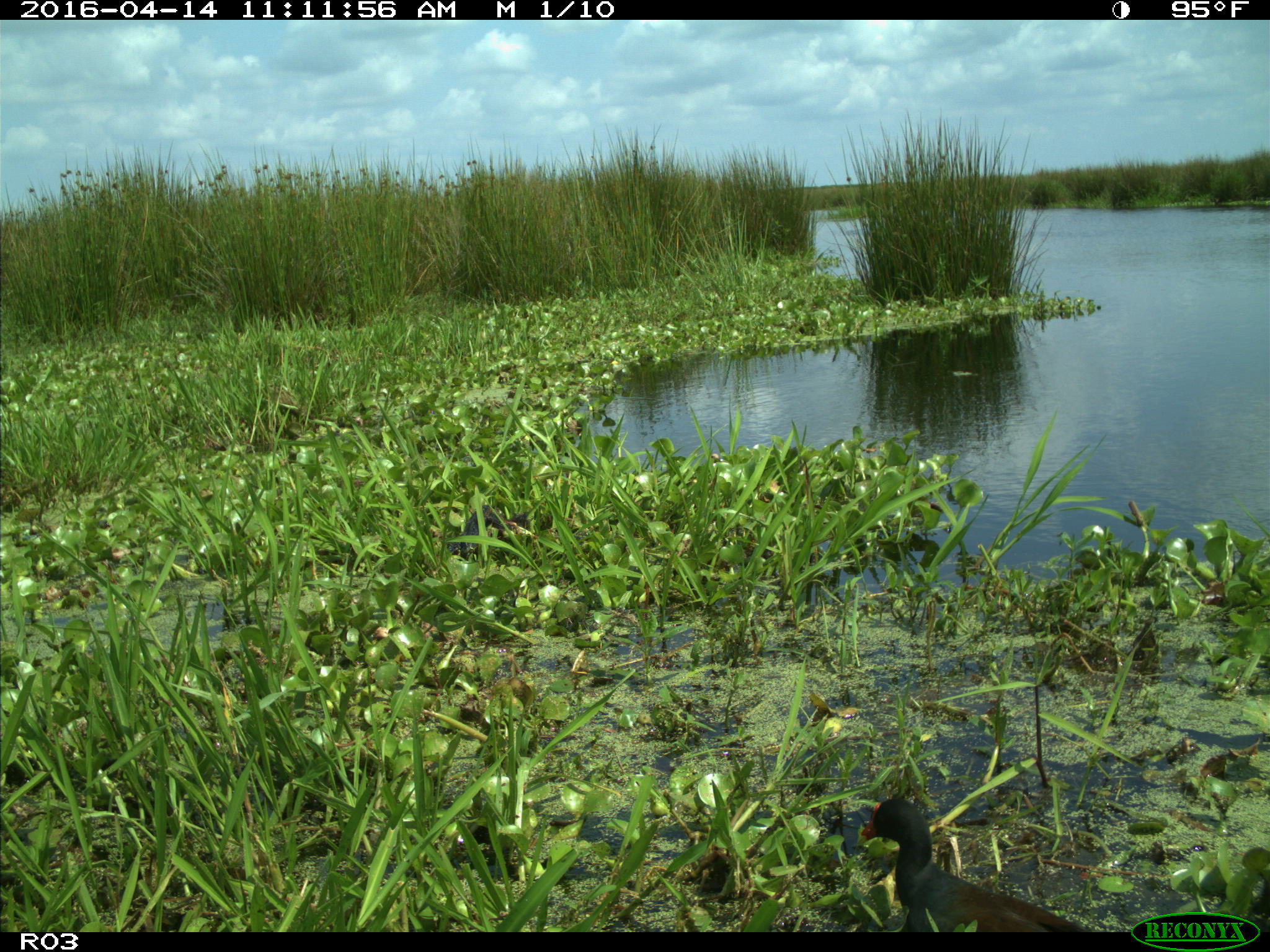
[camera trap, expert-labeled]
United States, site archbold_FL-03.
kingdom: Animalia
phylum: Chordata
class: Aves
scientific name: Aves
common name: birds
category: unidentified bird